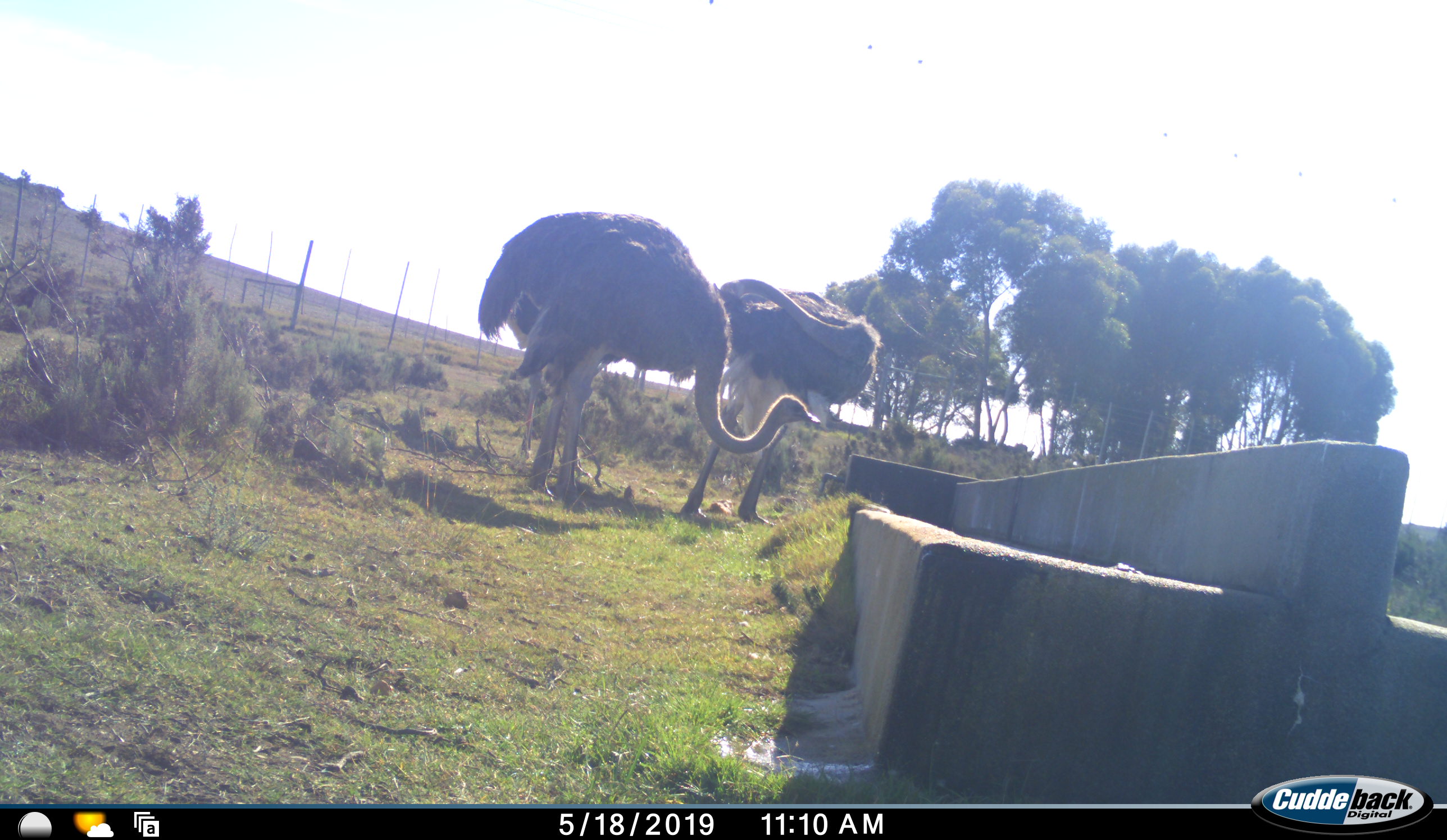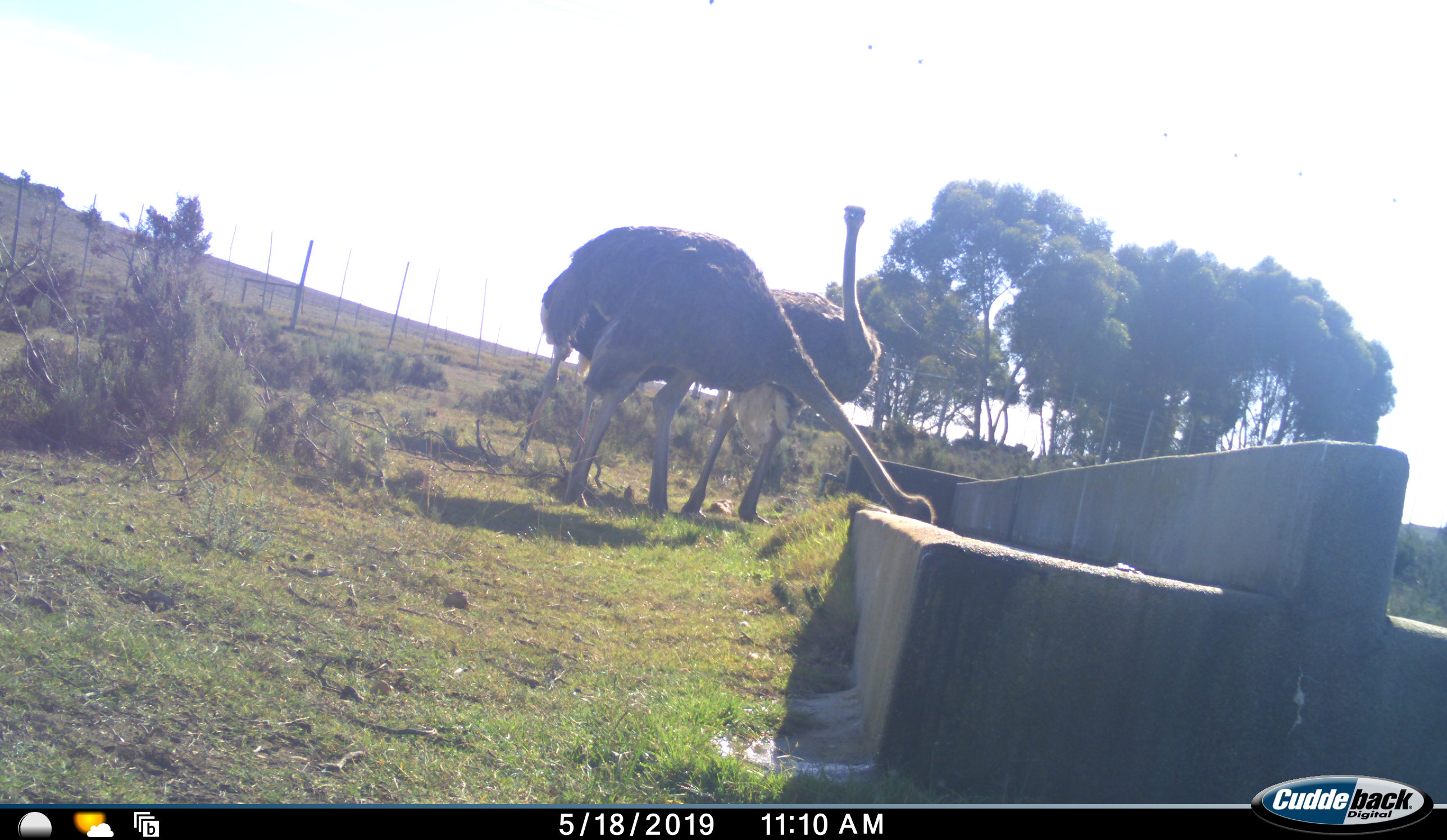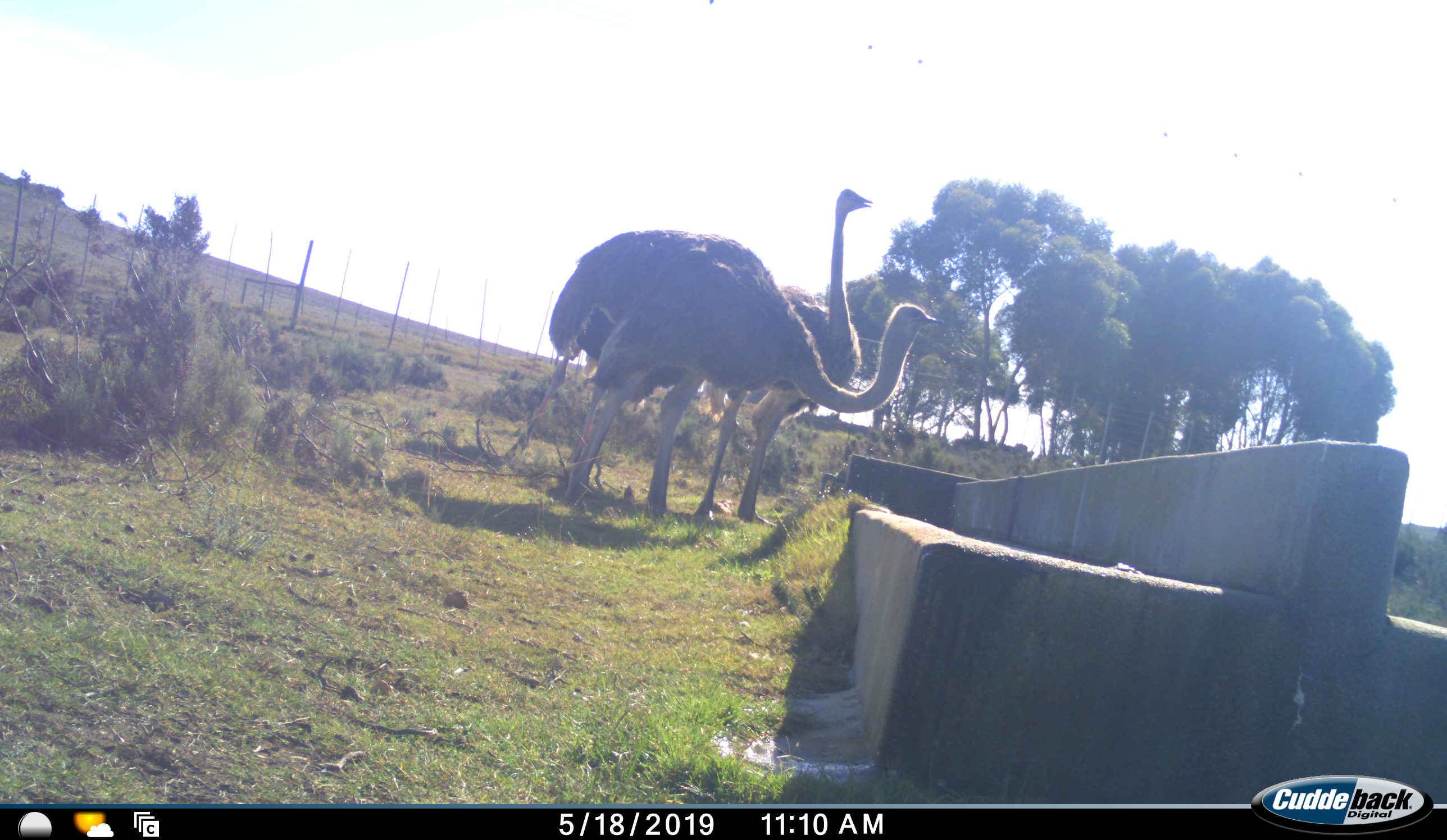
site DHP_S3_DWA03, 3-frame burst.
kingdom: Animalia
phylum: Chordata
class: Aves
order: Struthioniformes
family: Struthionidae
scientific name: Struthionidae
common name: ostrich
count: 2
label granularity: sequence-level